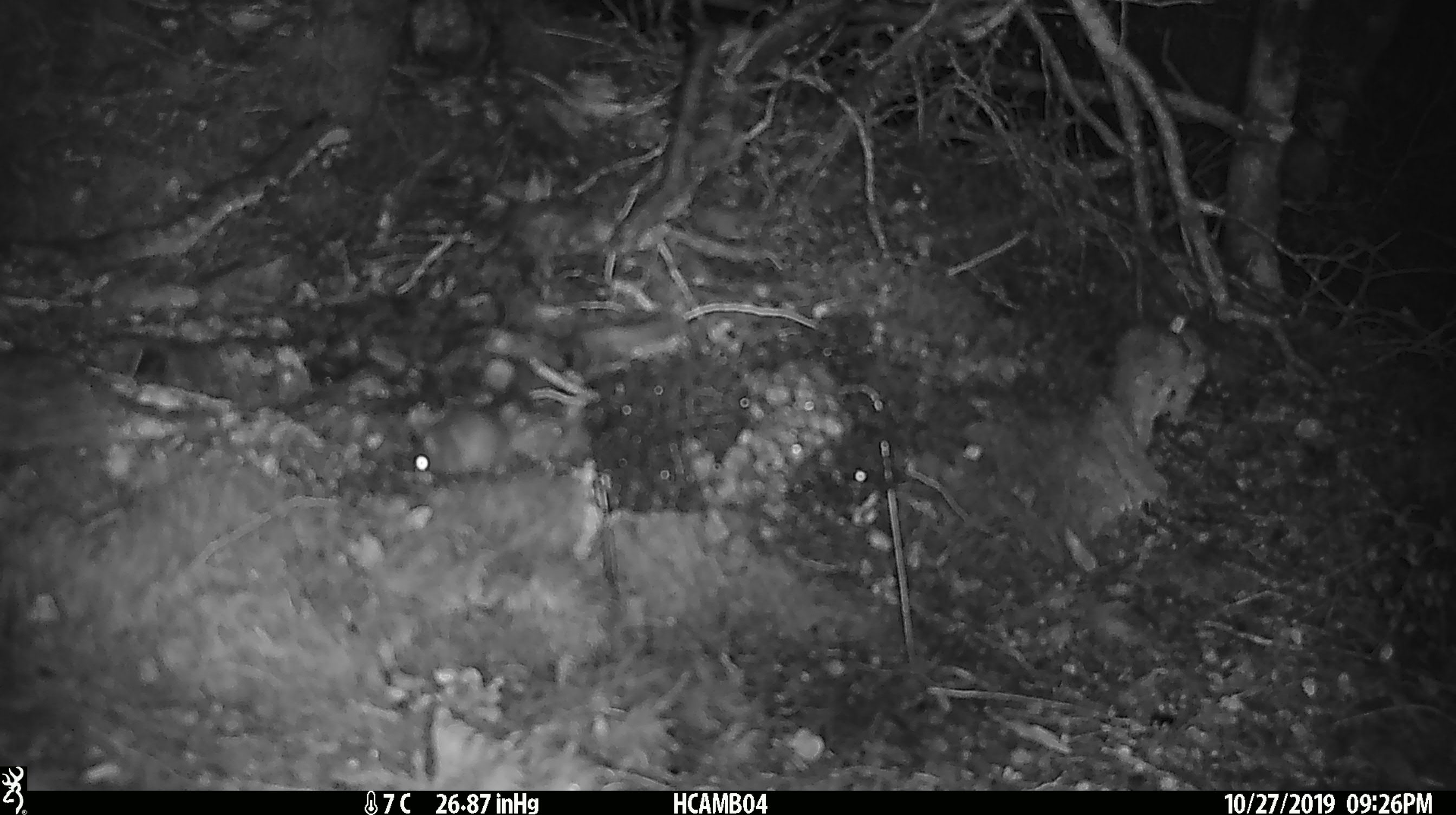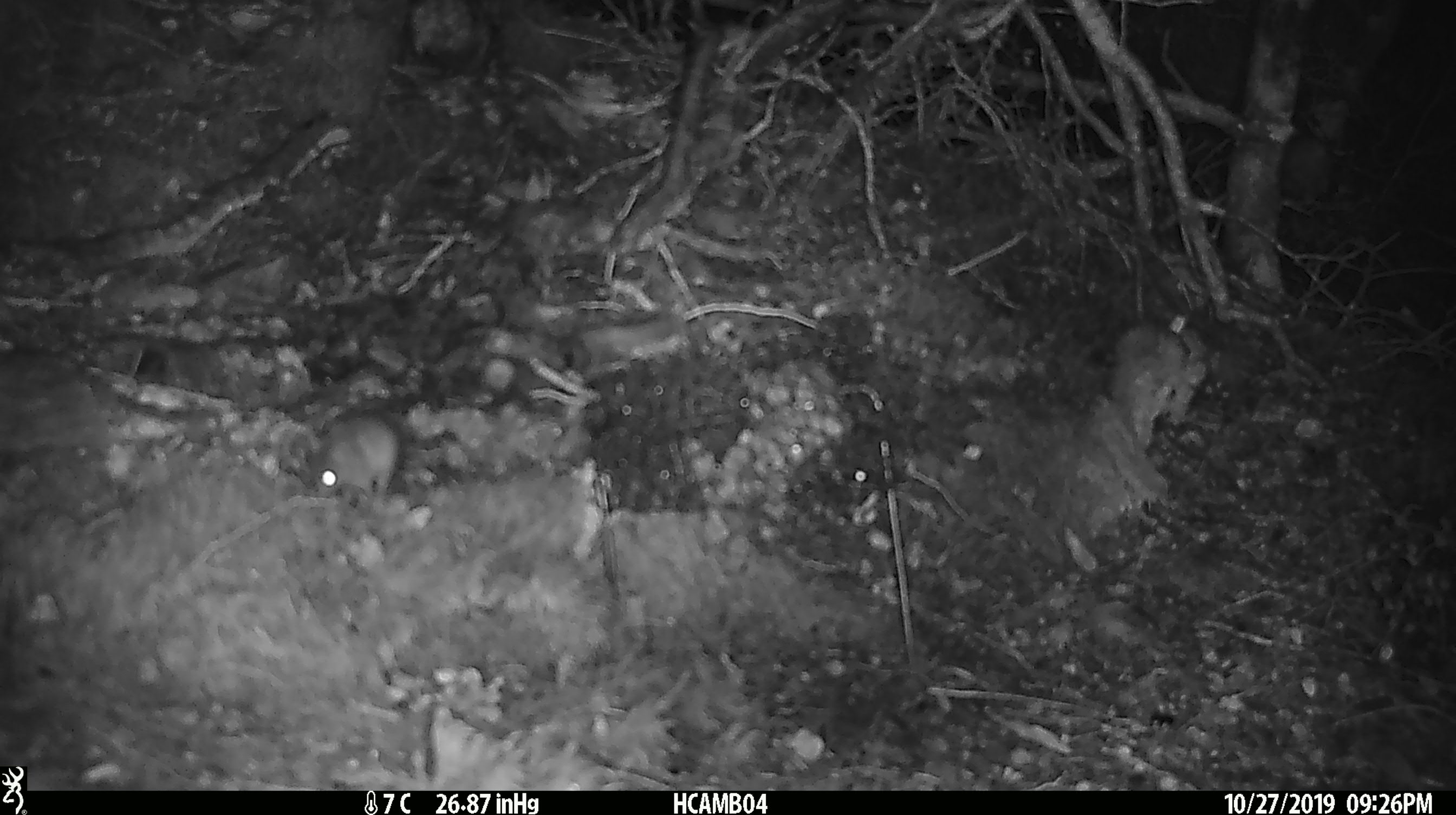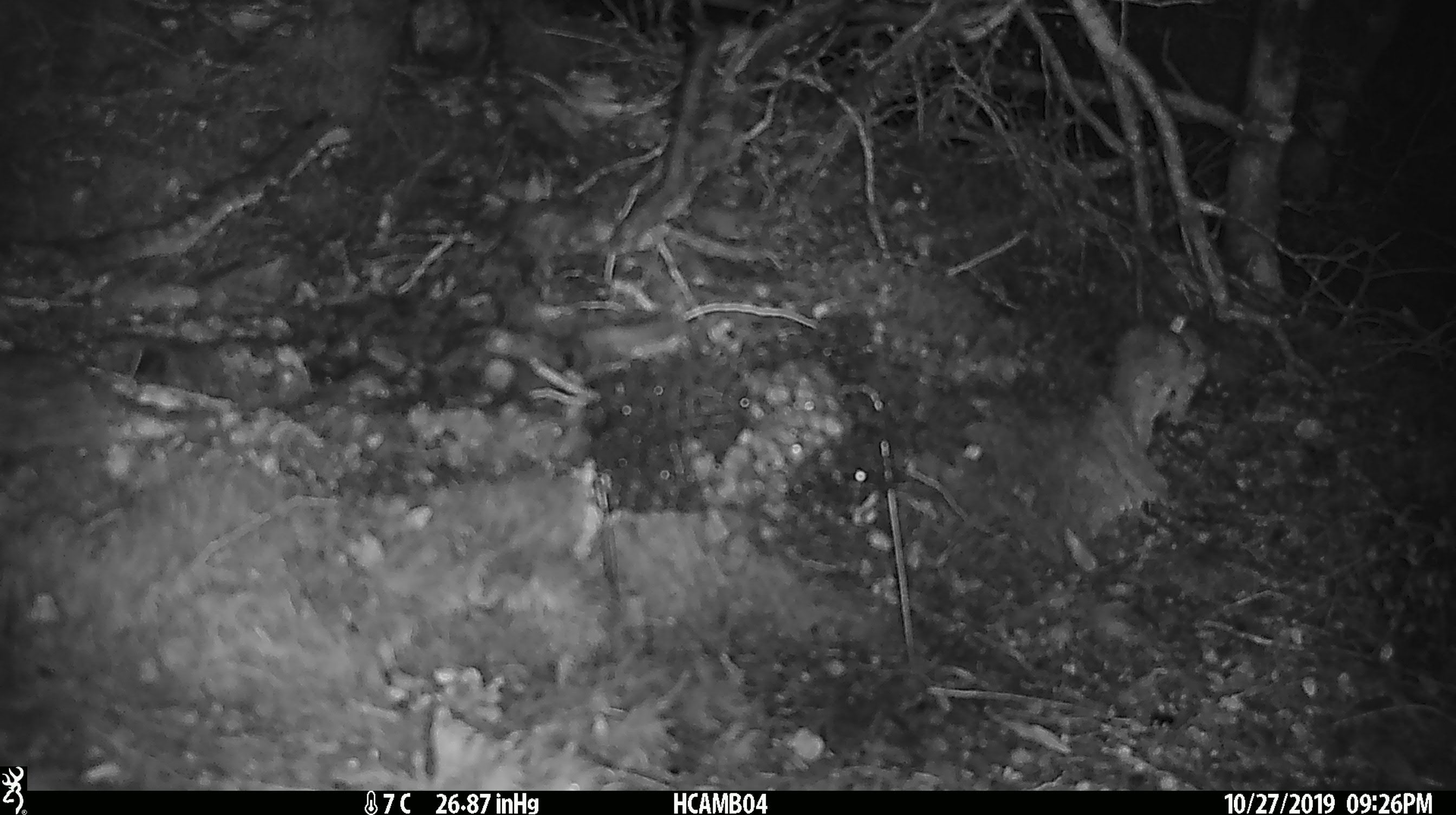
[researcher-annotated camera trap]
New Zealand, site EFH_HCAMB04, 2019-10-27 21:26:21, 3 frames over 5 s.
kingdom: Animalia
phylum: Chordata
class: Mammalia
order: Rodentia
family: Muridae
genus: Mus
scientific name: Mus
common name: mouse